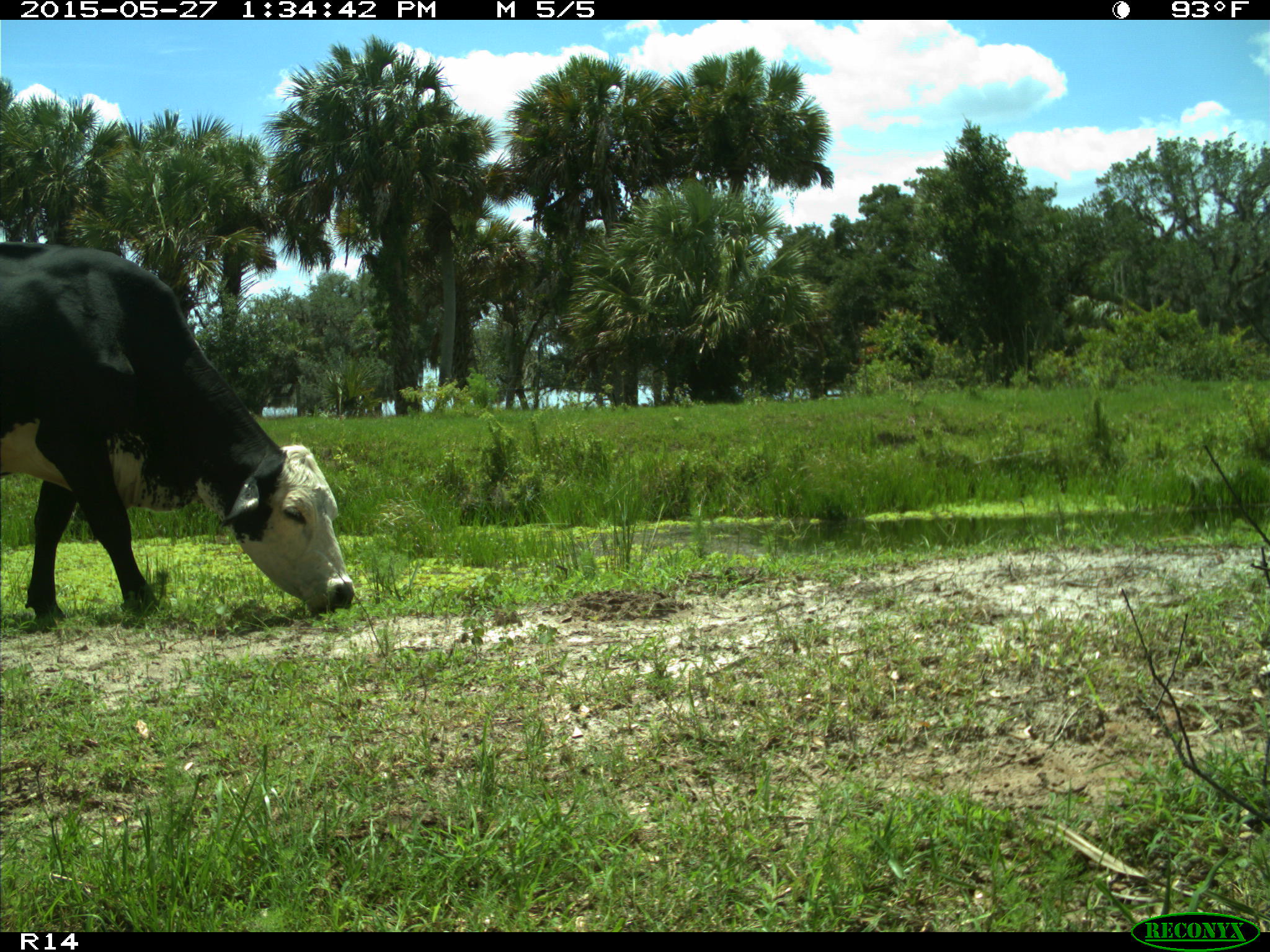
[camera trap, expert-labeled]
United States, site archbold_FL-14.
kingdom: Animalia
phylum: Chordata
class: Mammalia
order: Artiodactyla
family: Bovidae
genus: Bos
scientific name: Bos taurus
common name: domestic cow